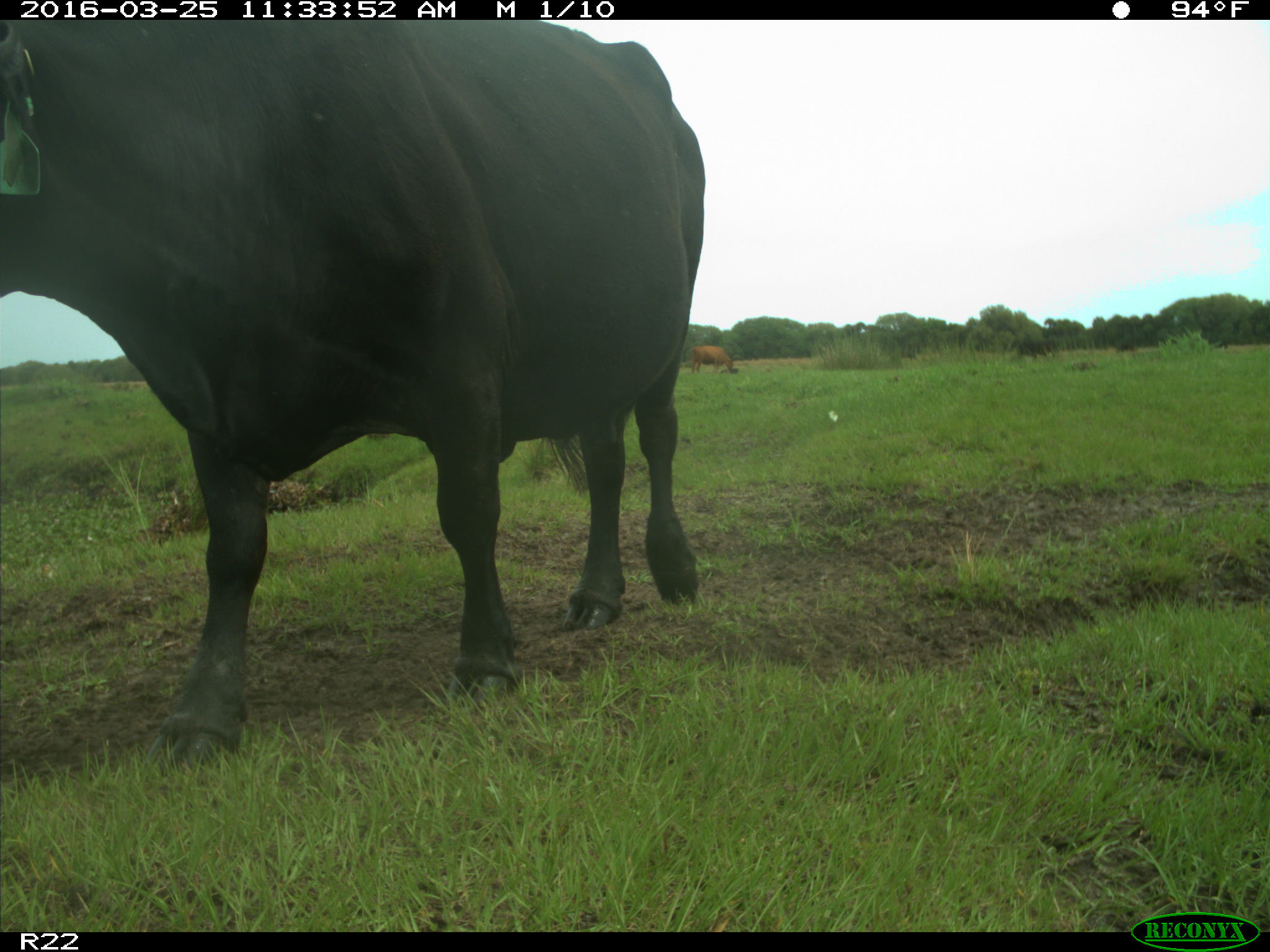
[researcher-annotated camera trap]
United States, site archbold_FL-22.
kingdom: Animalia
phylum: Chordata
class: Mammalia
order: Artiodactyla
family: Bovidae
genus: Bos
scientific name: Bos taurus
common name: domestic cow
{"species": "Bos taurus (domestic cow)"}